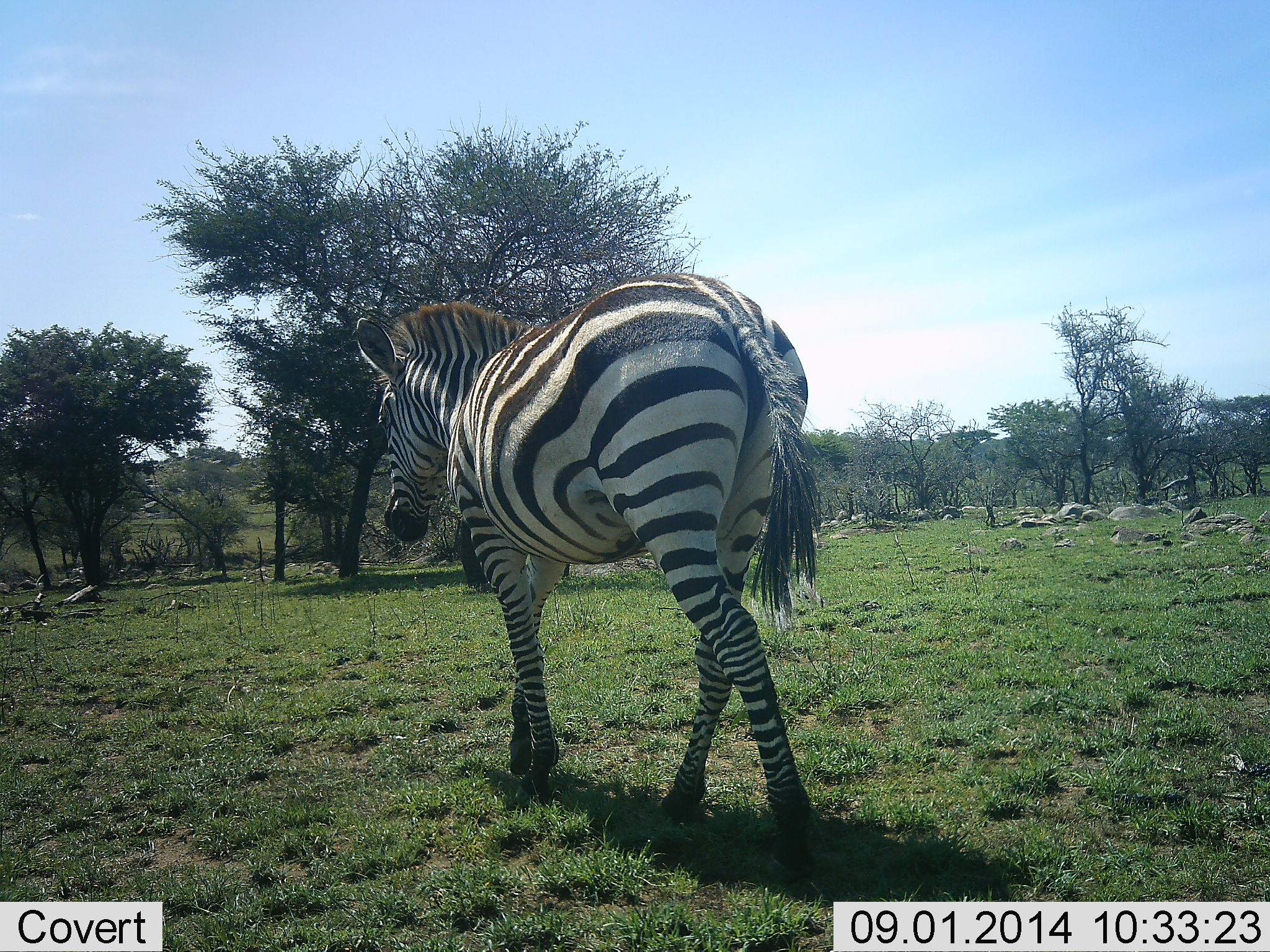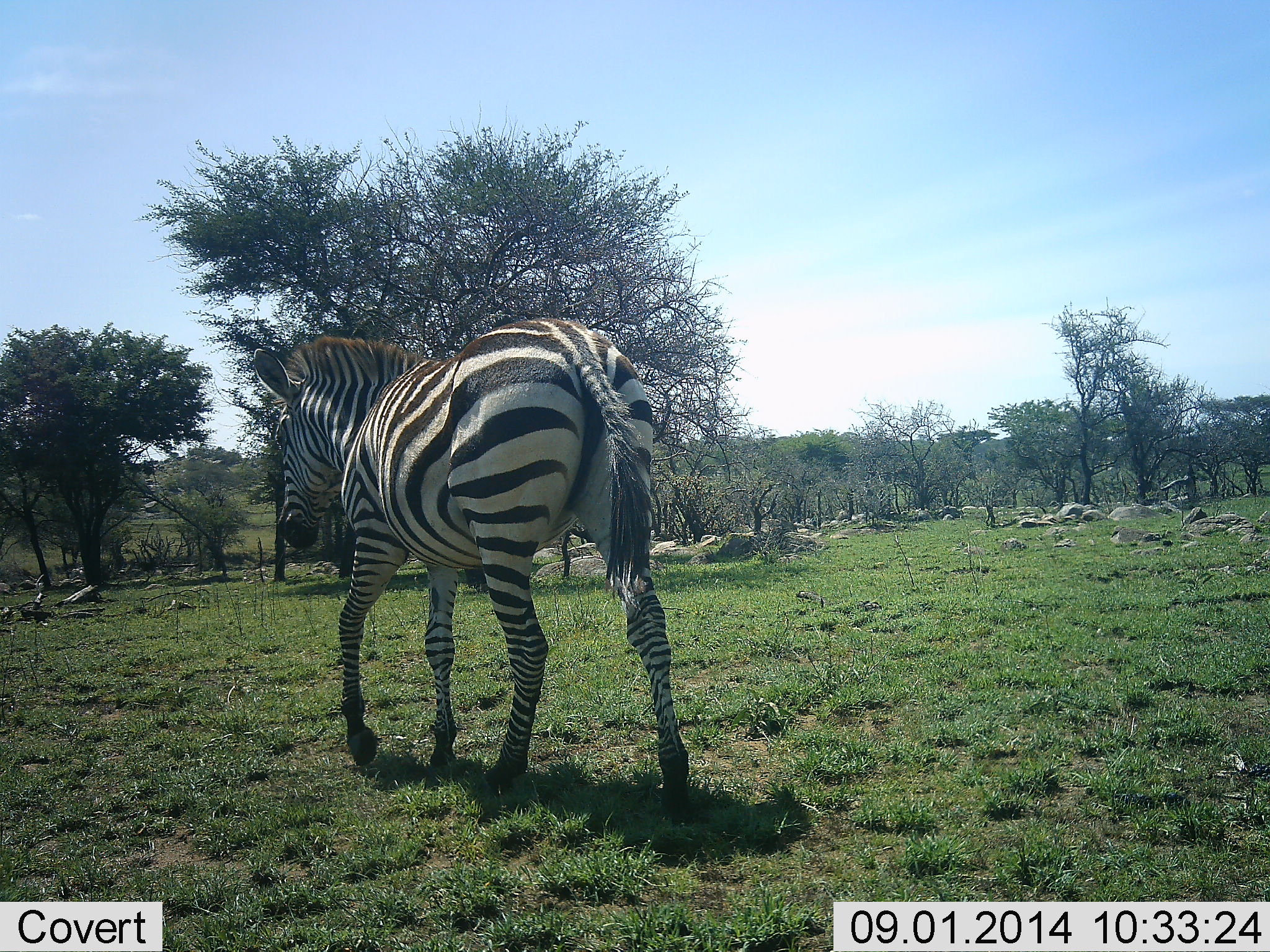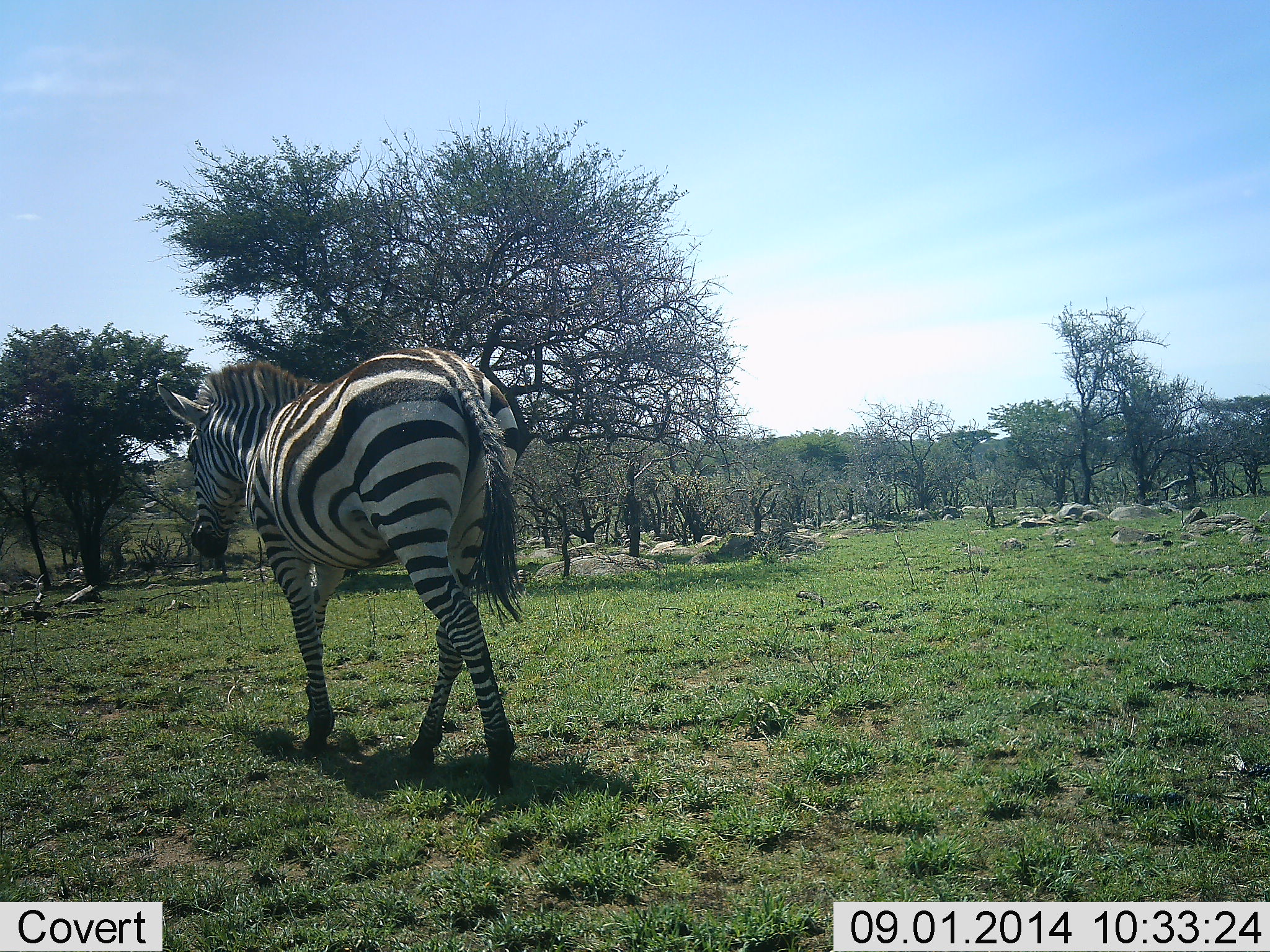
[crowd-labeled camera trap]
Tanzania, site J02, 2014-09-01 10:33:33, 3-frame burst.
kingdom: Animalia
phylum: Chordata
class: Mammalia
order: Perissodactyla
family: Equidae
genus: Equus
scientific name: Equus quagga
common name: plains zebra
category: zebra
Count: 1.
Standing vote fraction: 10%.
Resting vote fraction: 0%.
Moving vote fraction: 100%.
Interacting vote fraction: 0%.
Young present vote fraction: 0%.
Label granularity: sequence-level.